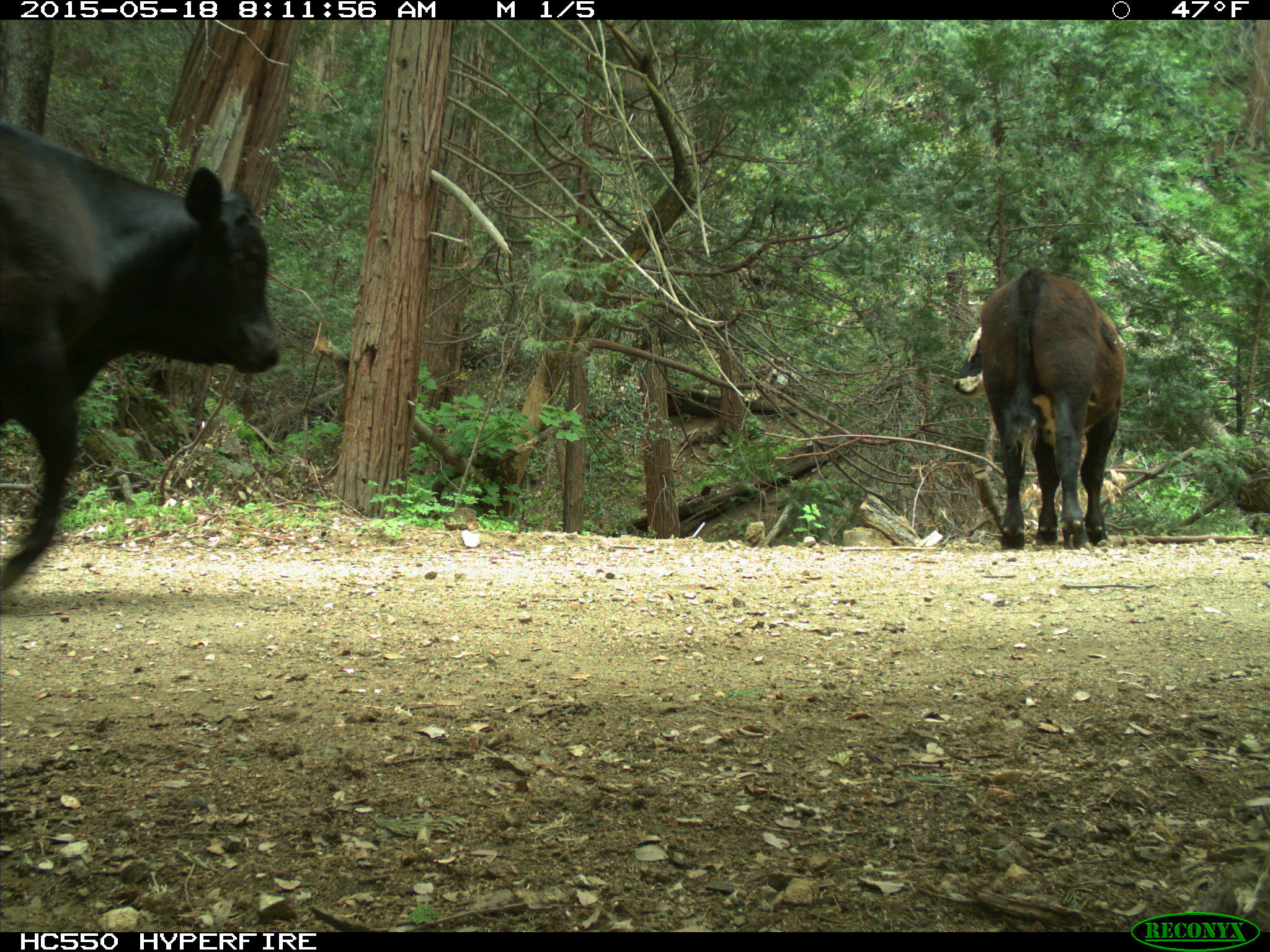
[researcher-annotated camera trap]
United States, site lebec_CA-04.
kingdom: Animalia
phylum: Chordata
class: Mammalia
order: Artiodactyla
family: Bovidae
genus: Bos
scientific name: Bos taurus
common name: domestic cow